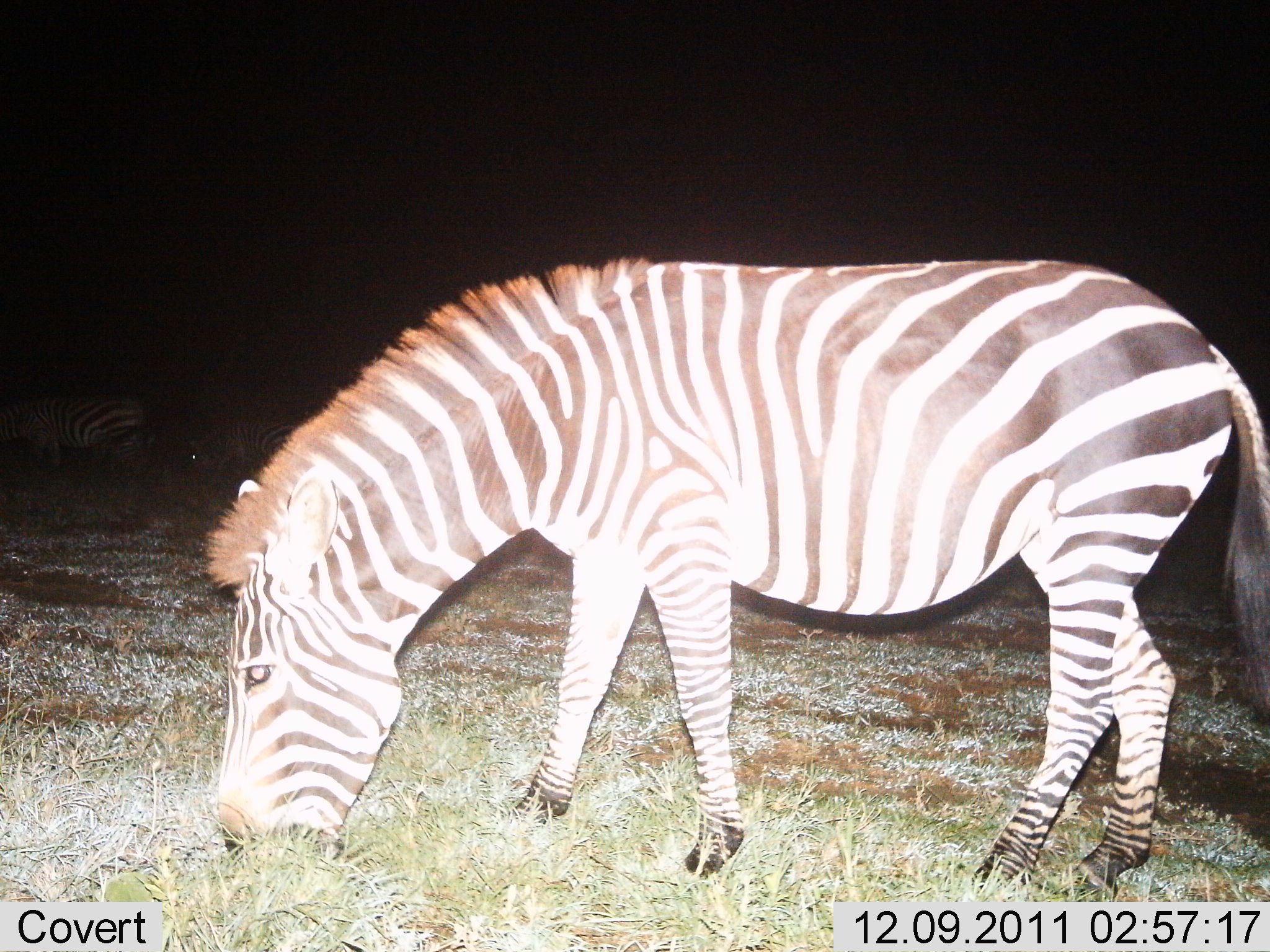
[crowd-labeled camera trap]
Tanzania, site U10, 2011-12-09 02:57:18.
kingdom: Animalia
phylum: Chordata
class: Mammalia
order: Perissodactyla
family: Equidae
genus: Equus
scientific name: Equus quagga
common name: plains zebra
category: zebra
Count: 2.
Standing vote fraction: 8%.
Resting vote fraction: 0%.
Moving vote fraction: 0%.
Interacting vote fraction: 0%.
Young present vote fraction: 0%.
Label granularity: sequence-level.